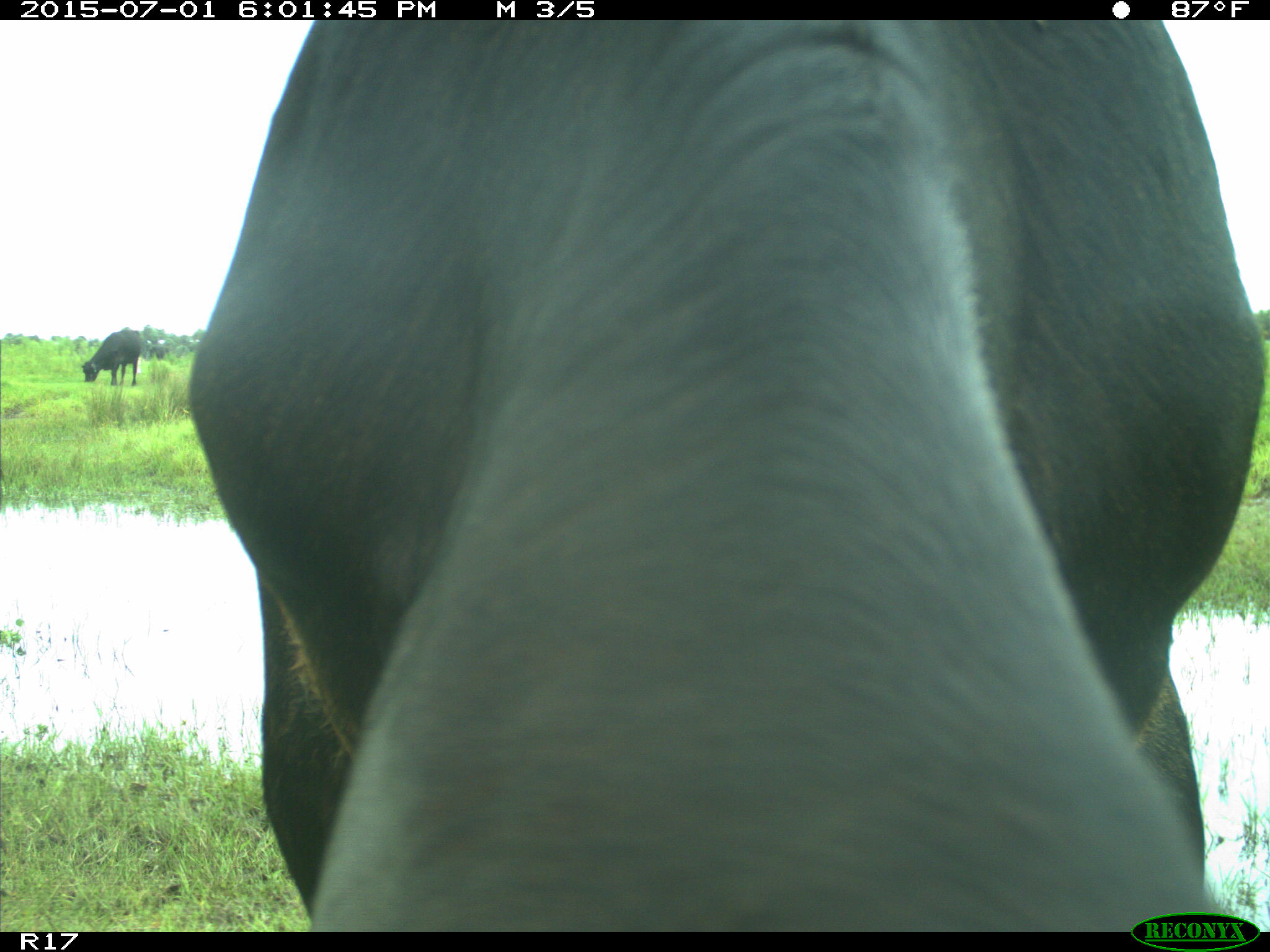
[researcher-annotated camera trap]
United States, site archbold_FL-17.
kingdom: Animalia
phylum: Chordata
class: Mammalia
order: Artiodactyla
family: Bovidae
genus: Bos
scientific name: Bos taurus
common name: domestic cow